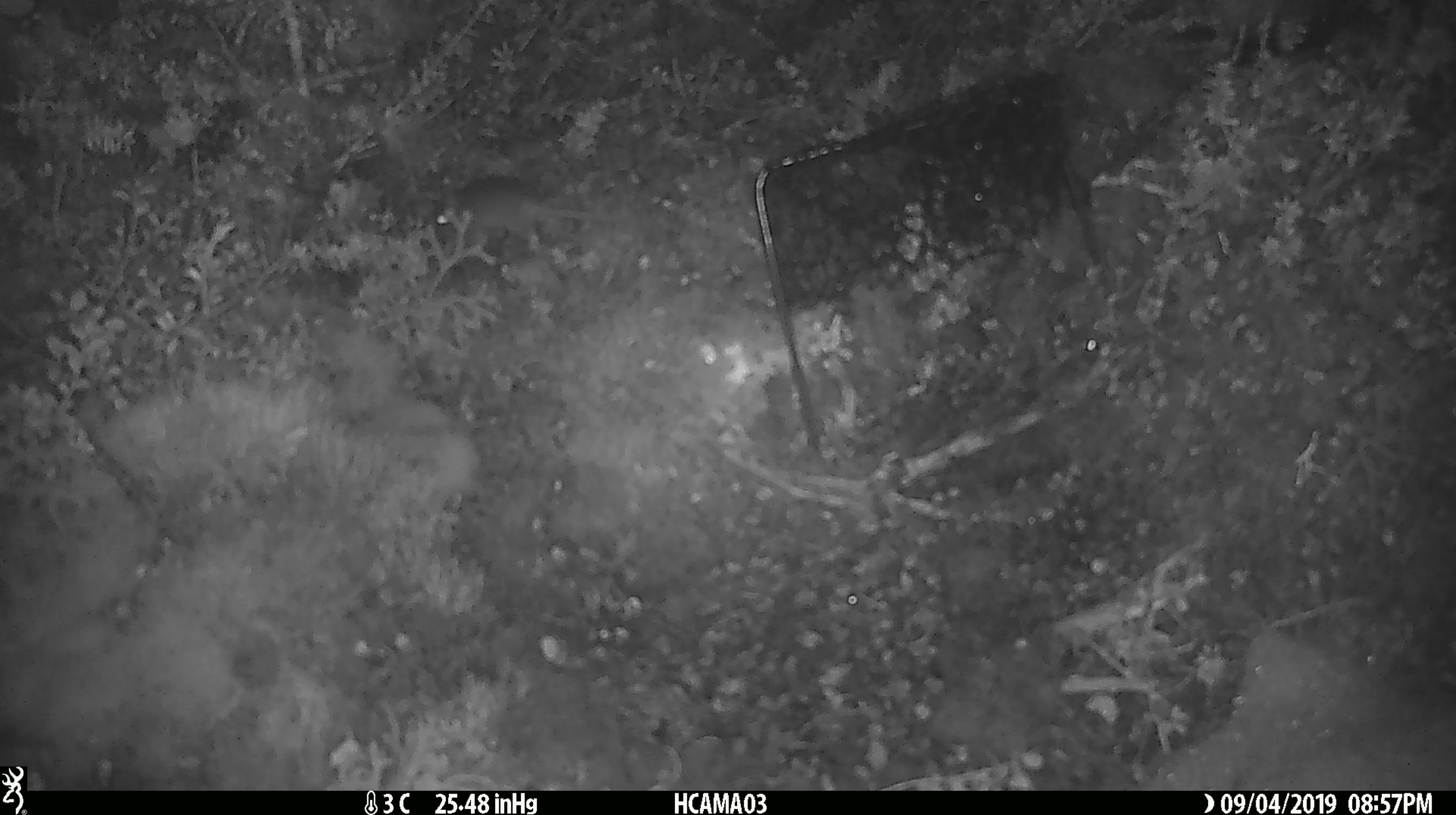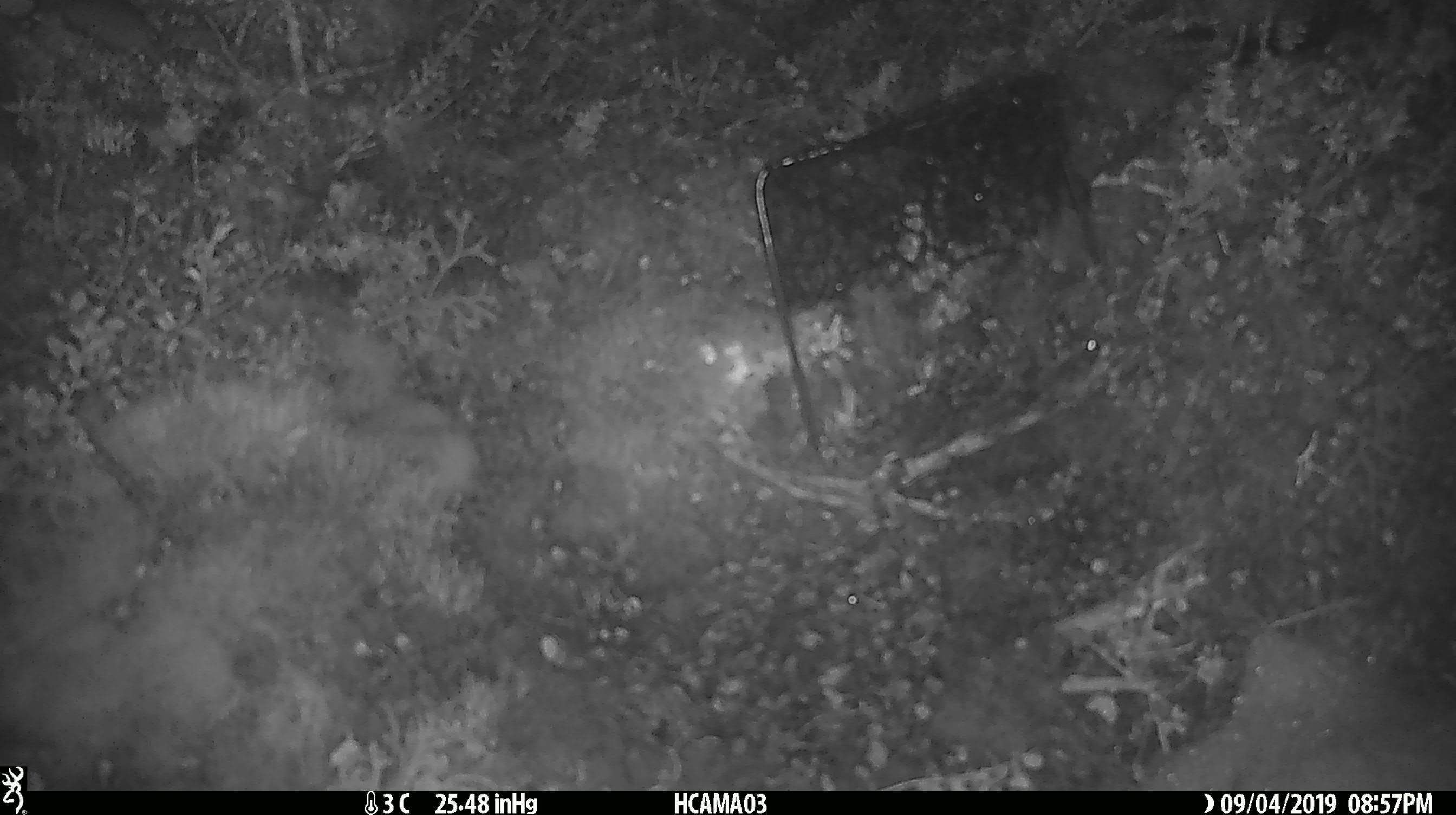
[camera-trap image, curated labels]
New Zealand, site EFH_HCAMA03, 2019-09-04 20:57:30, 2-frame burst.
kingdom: Animalia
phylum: Chordata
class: Mammalia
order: Rodentia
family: Muridae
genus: Mus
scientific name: Mus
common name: mouse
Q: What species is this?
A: Mouse (Mus).